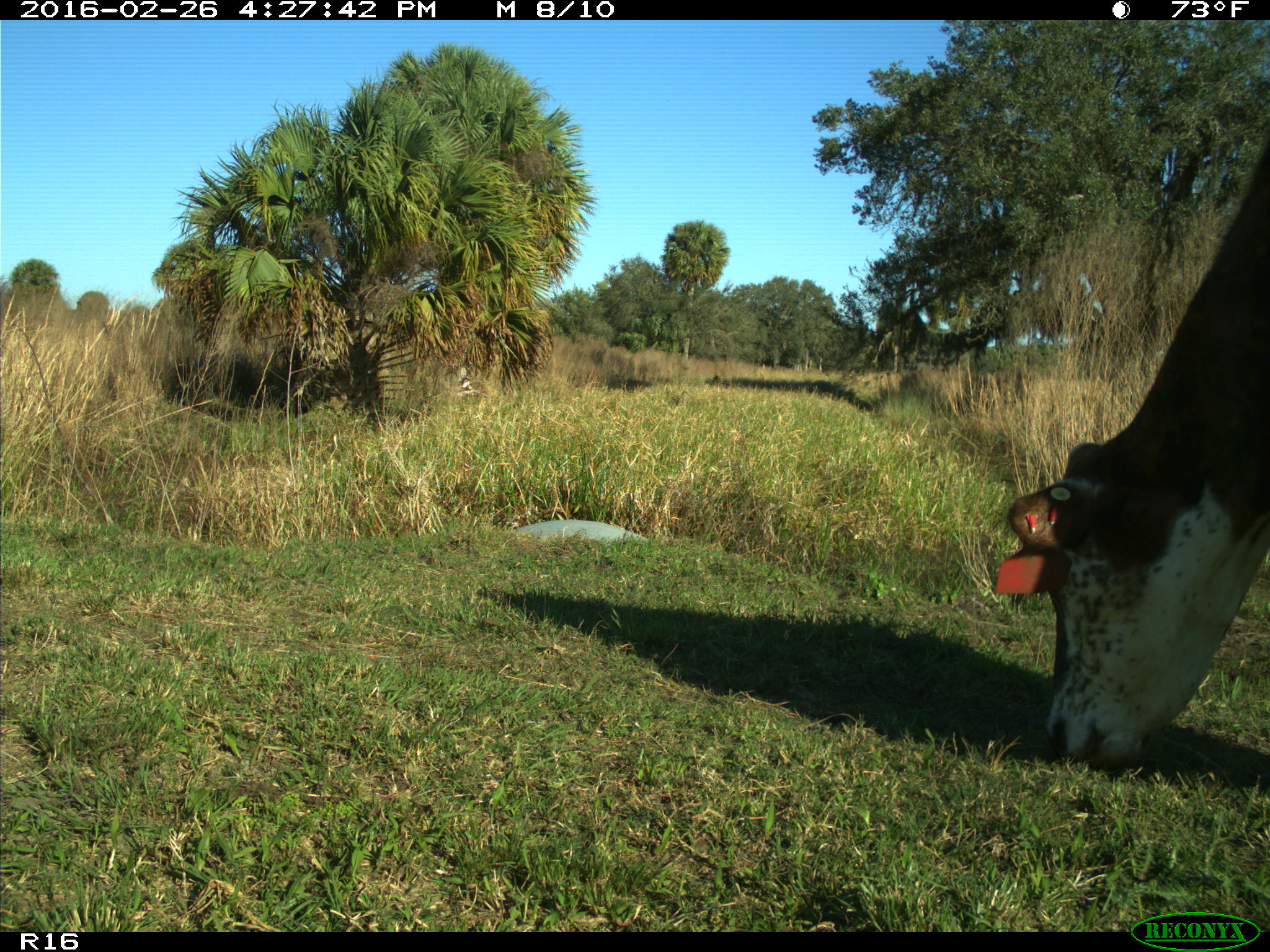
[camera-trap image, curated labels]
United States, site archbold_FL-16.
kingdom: Animalia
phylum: Chordata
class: Mammalia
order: Artiodactyla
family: Bovidae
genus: Bos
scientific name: Bos taurus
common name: domestic cow